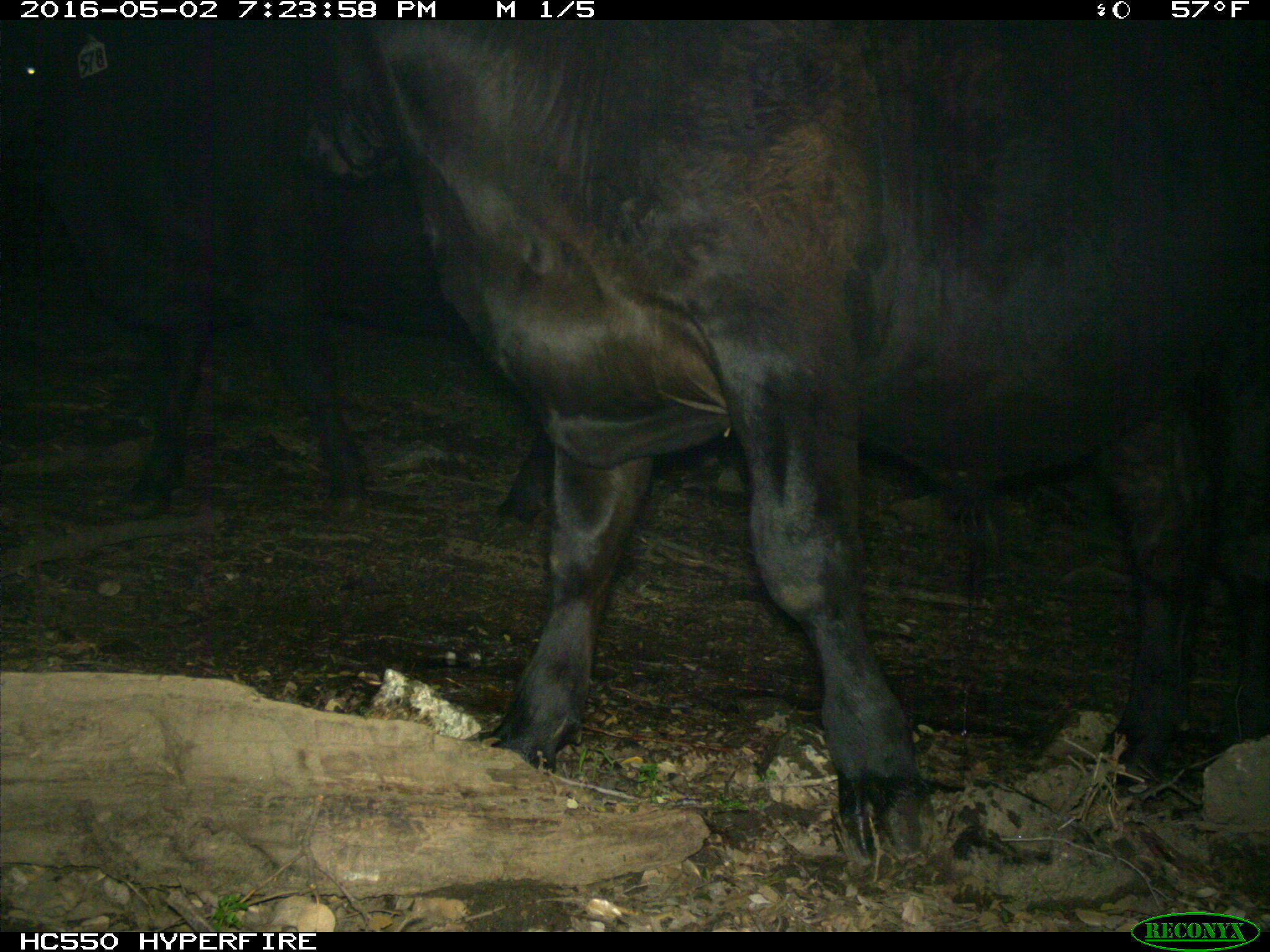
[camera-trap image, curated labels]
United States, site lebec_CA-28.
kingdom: Animalia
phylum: Chordata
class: Mammalia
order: Artiodactyla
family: Bovidae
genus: Bos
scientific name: Bos taurus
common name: domestic cow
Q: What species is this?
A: Bos taurus (domestic cow).